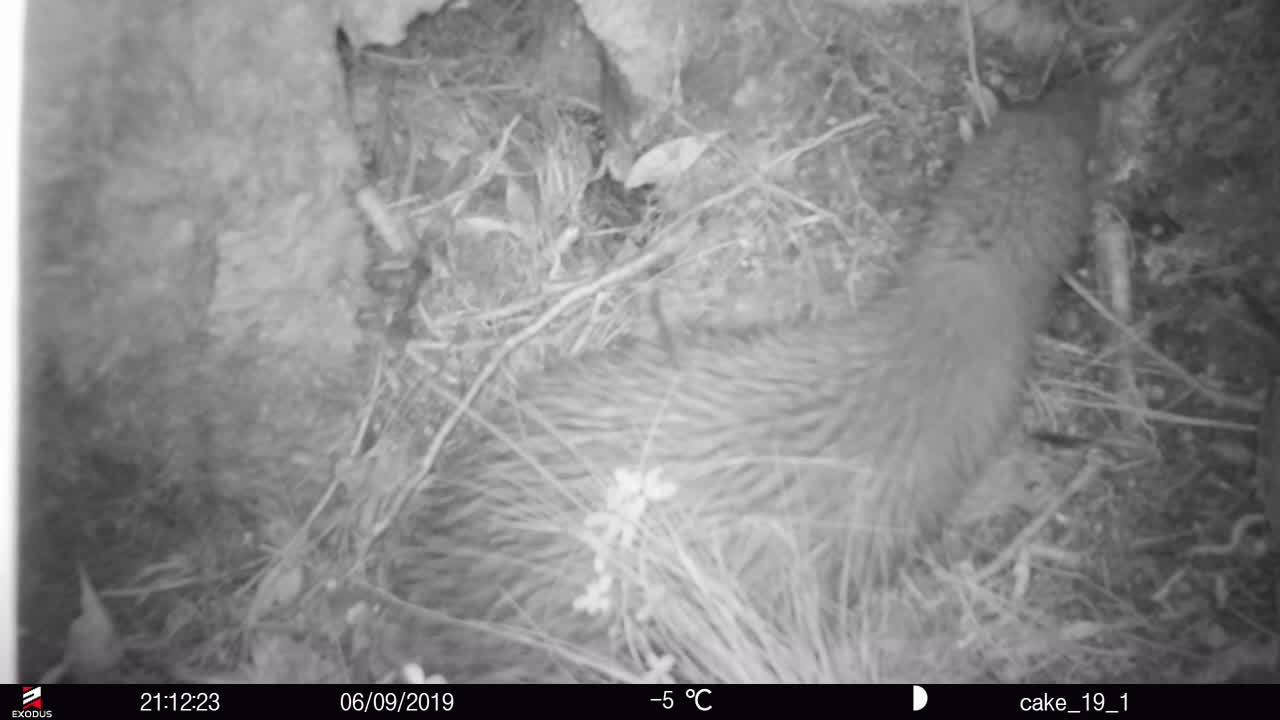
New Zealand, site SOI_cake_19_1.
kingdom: Animalia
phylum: Chordata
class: Aves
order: Apterygiformes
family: Apterygidae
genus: Apteryx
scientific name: Apteryx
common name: kiwi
Kiwi (Apteryx).